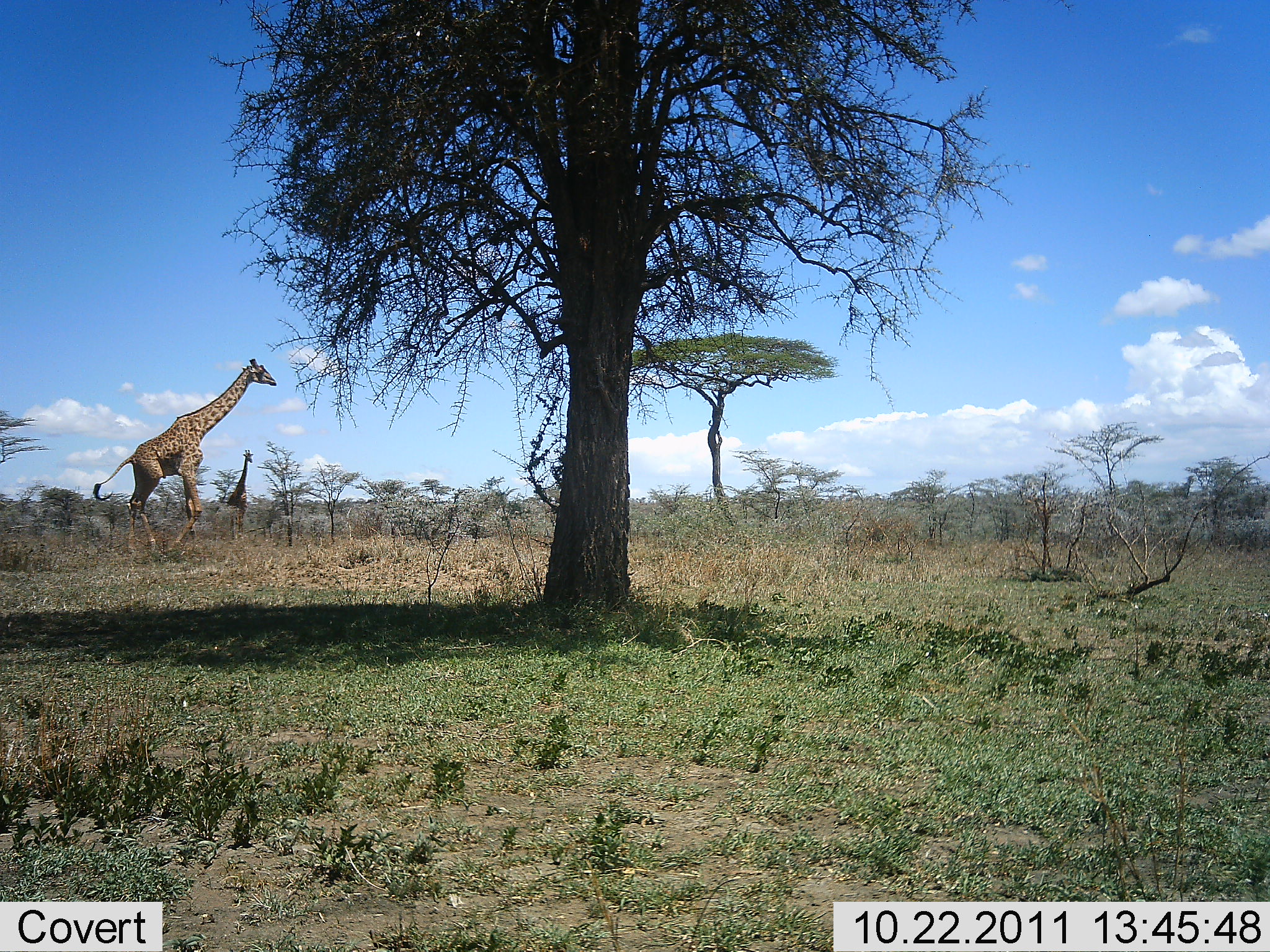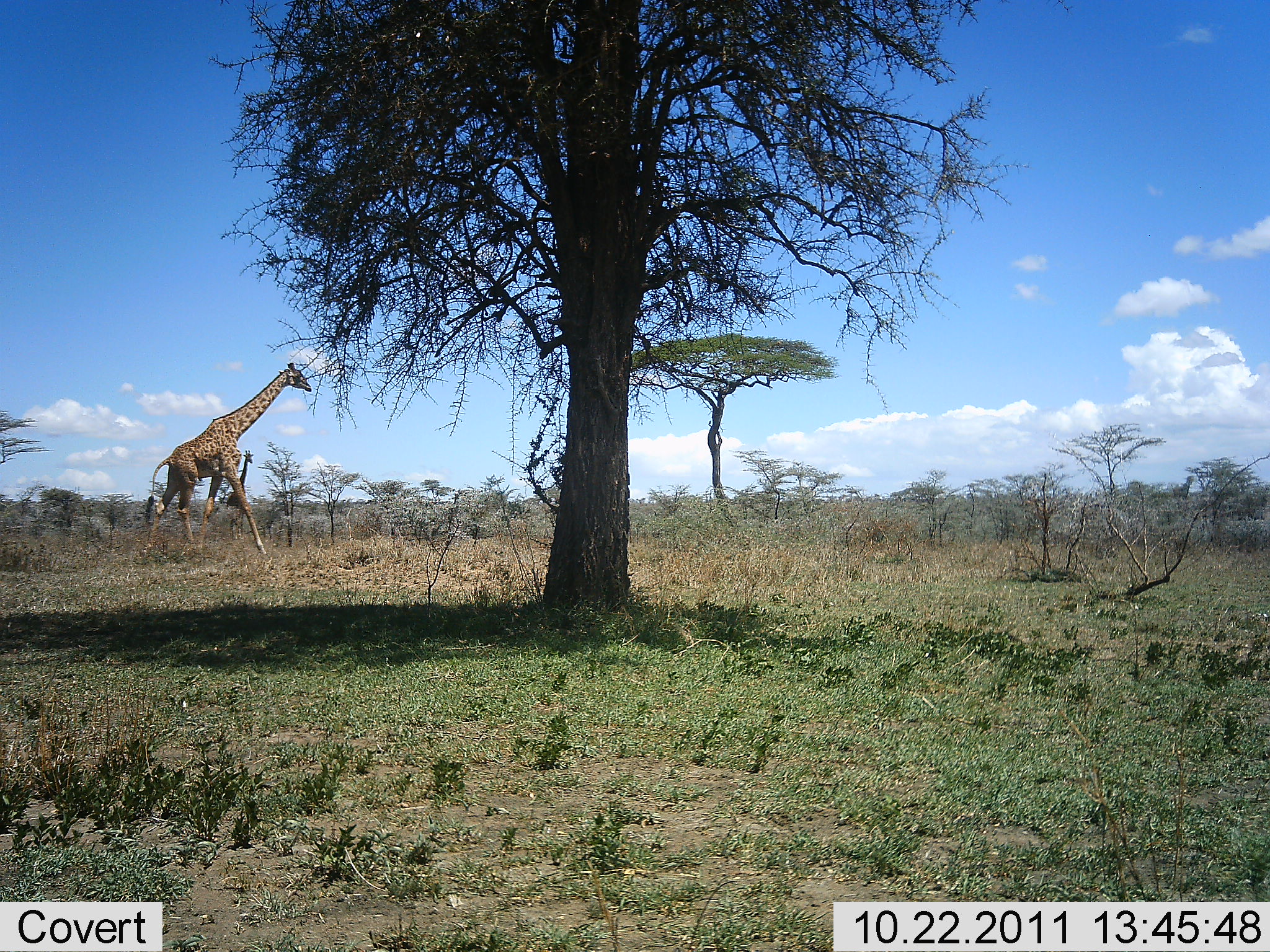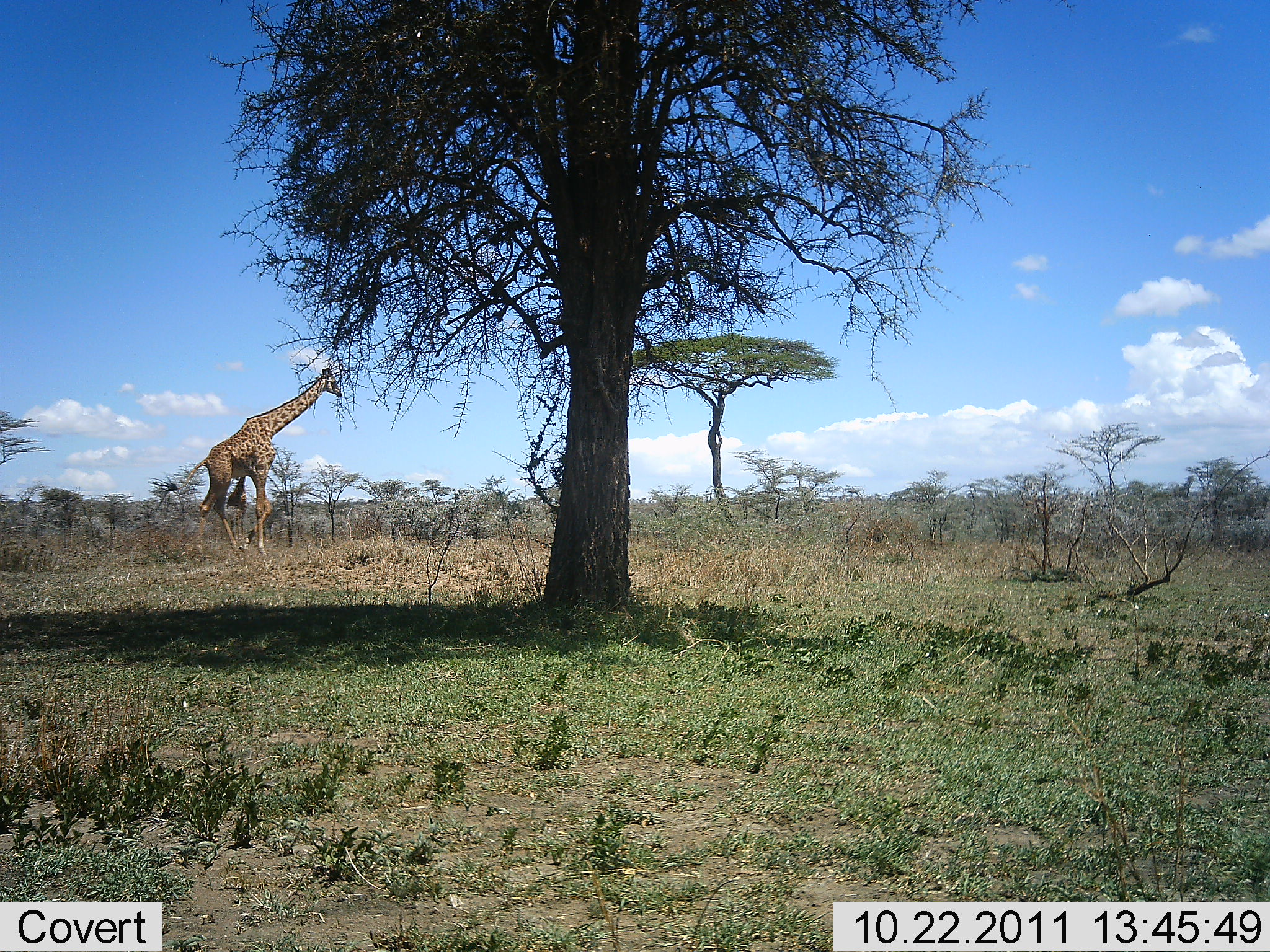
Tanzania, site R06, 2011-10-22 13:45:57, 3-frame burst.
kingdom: Animalia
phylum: Chordata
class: Mammalia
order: Artiodactyla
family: Giraffidae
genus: Giraffa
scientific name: Giraffa camelopardalis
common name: giraffe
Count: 2.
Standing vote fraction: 58%.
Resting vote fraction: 0%.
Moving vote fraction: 100%.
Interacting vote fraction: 0%.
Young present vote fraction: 0%.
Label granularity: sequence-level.